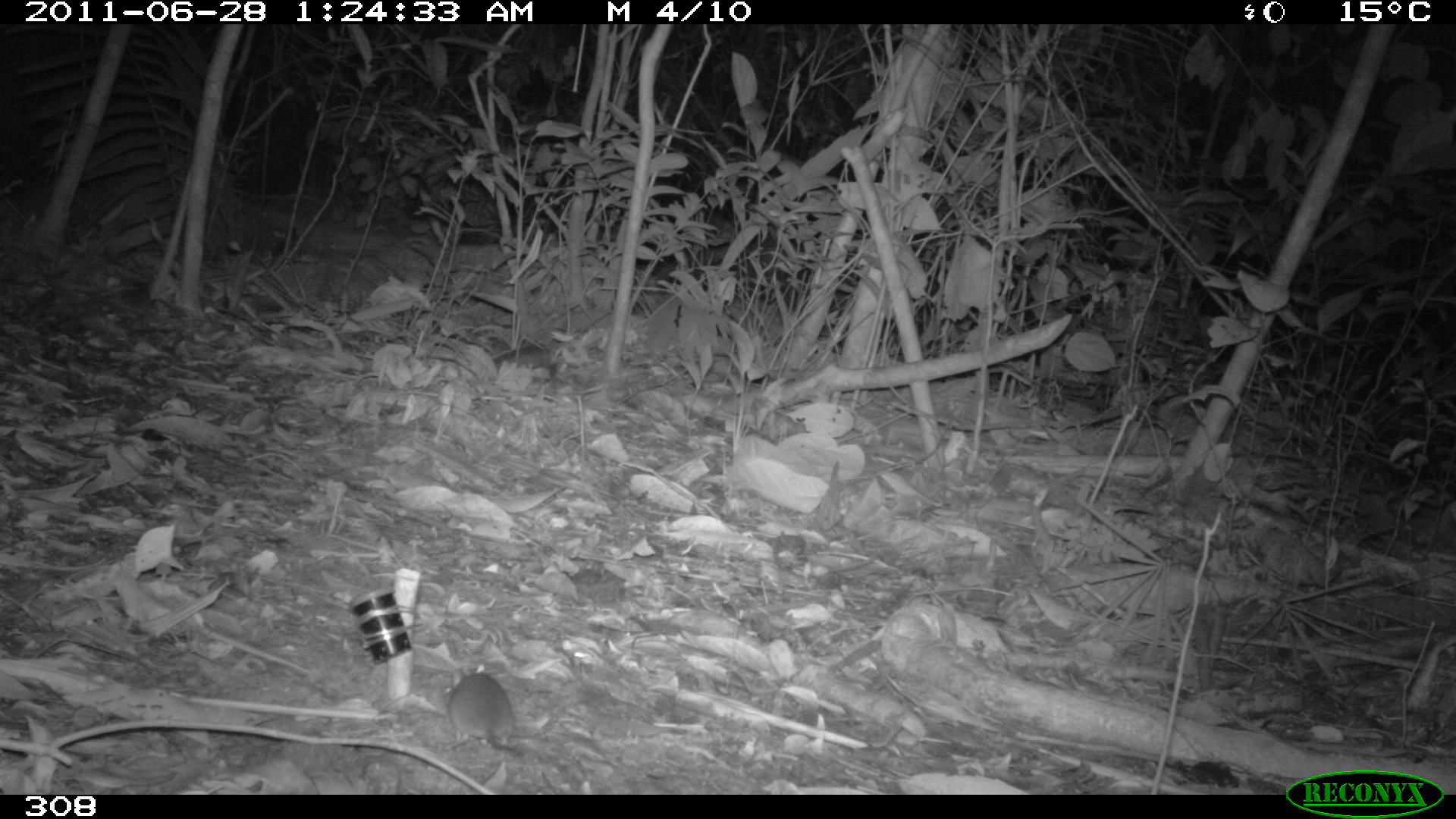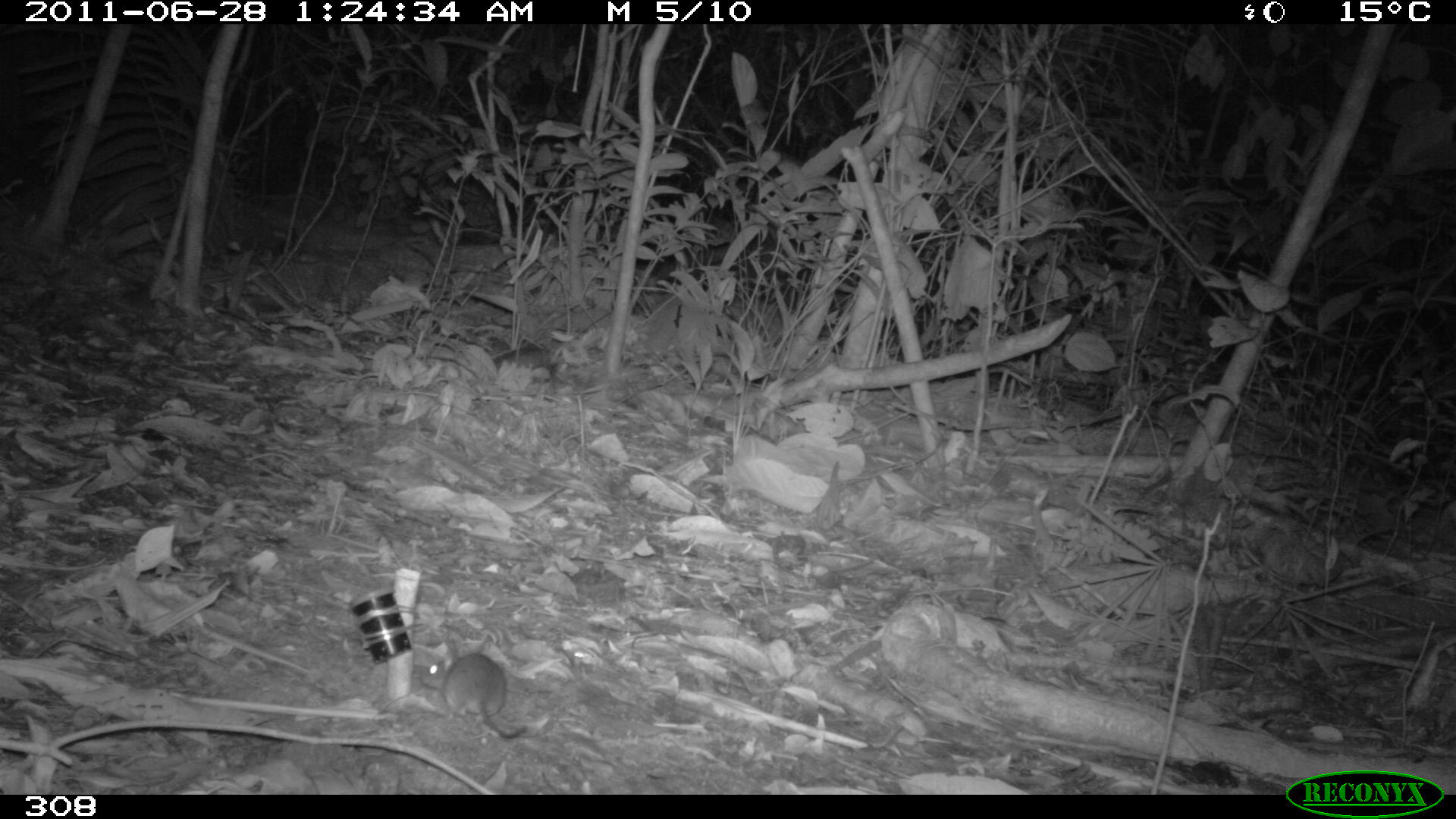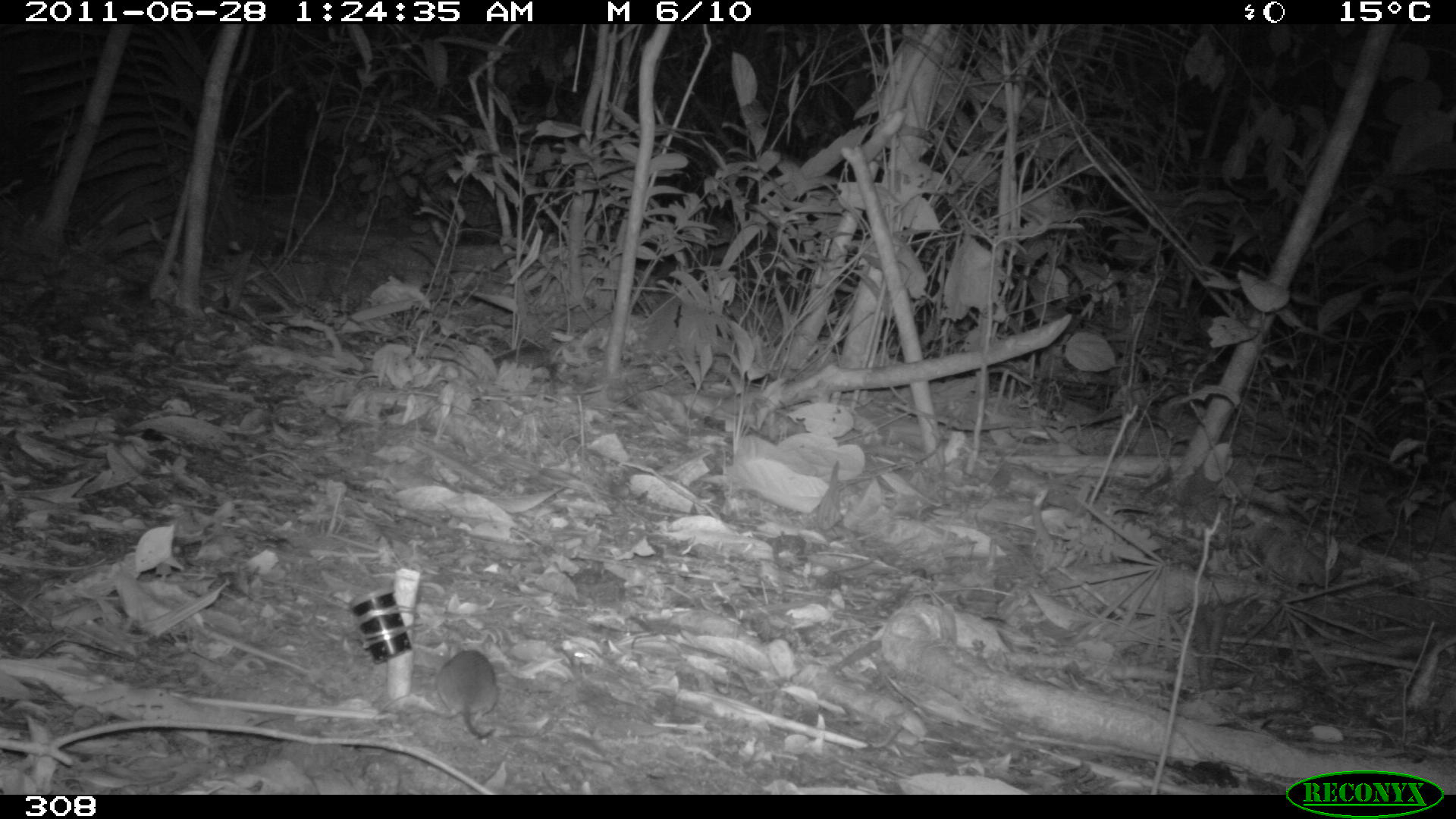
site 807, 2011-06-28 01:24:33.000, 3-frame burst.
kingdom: Animalia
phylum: Chordata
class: Mammalia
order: Rodentia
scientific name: Rodentia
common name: rodents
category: unknown rodent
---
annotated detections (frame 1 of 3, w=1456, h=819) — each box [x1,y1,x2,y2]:
unknown rodent: [446,664,526,758]